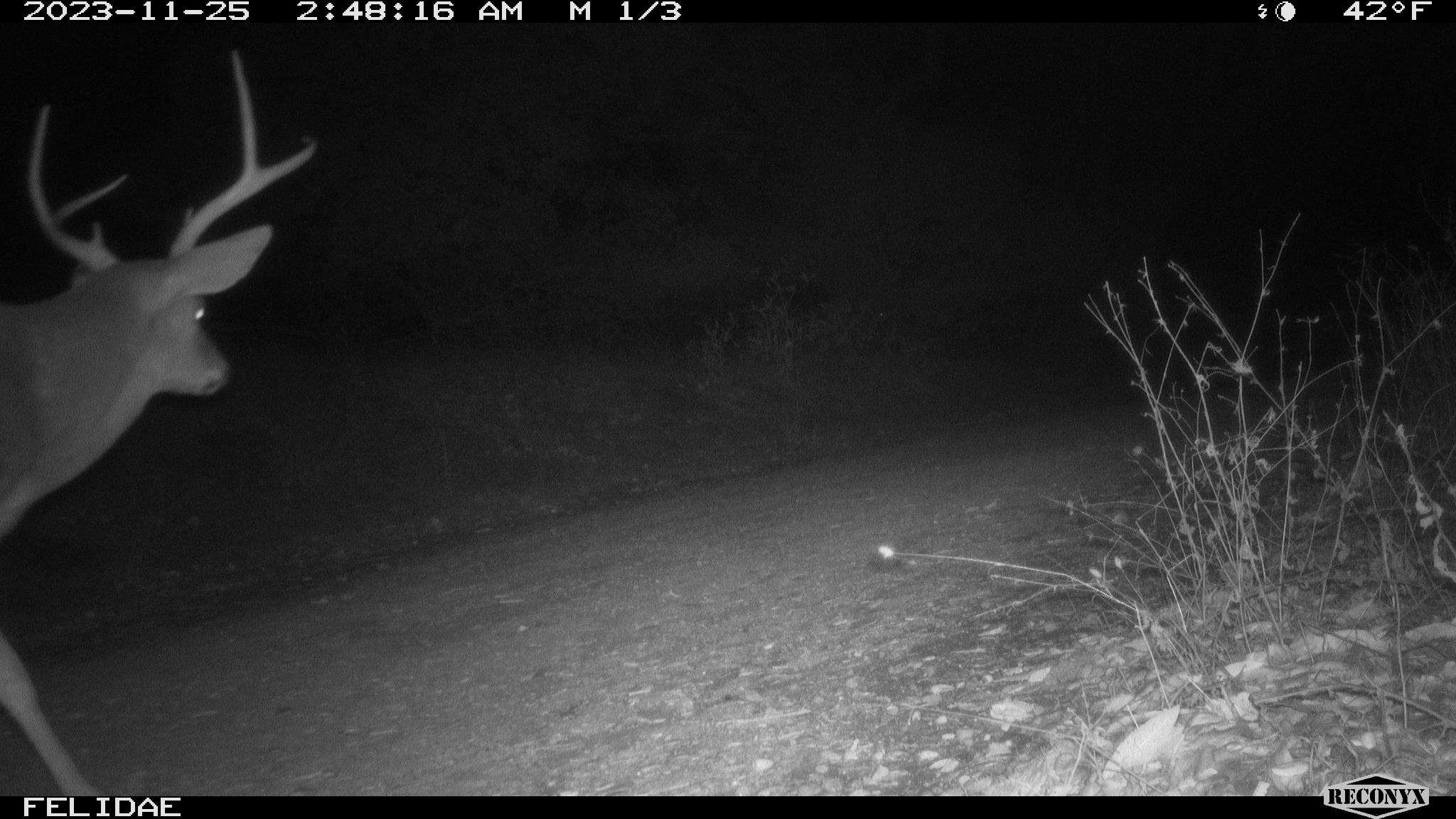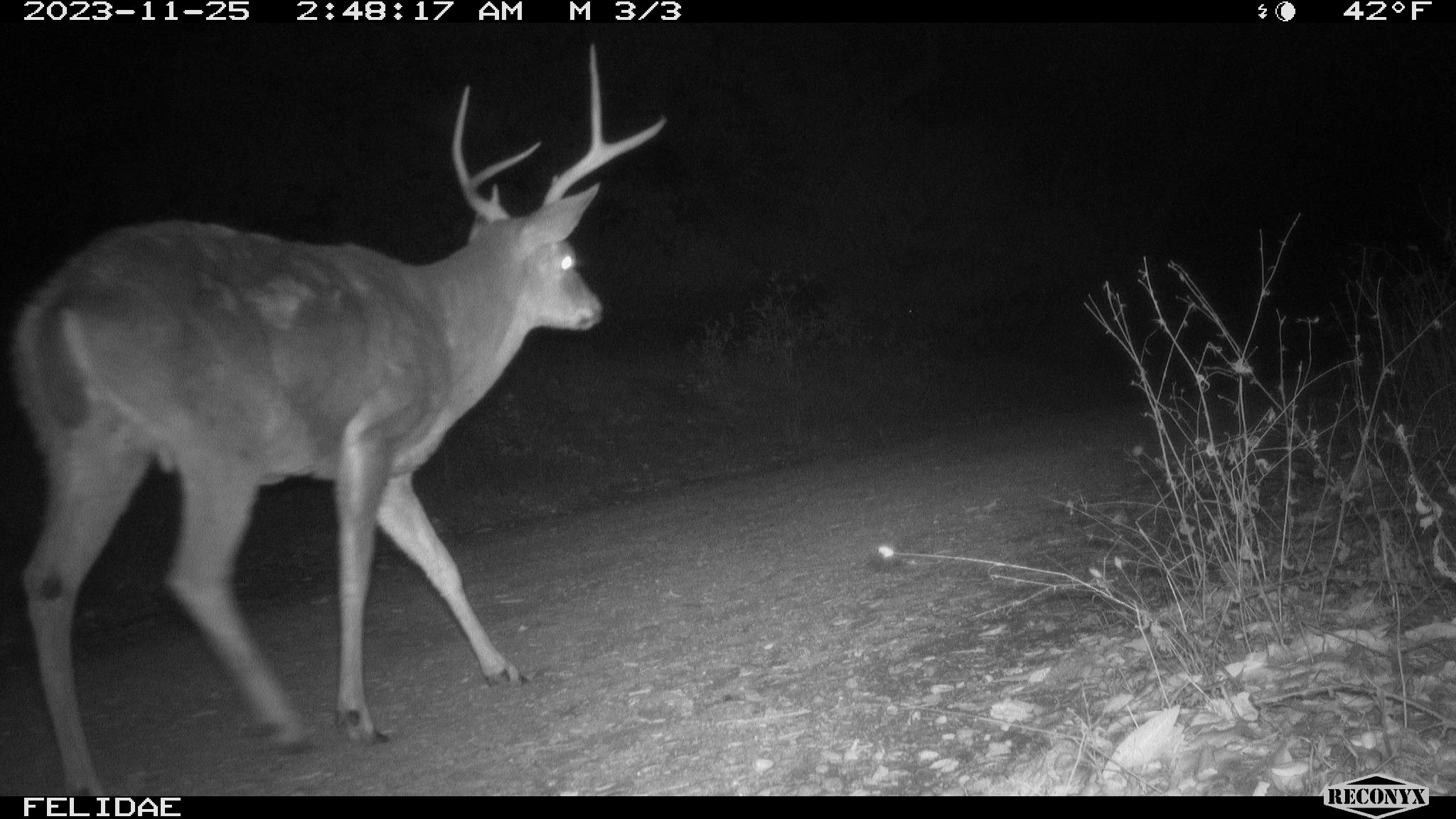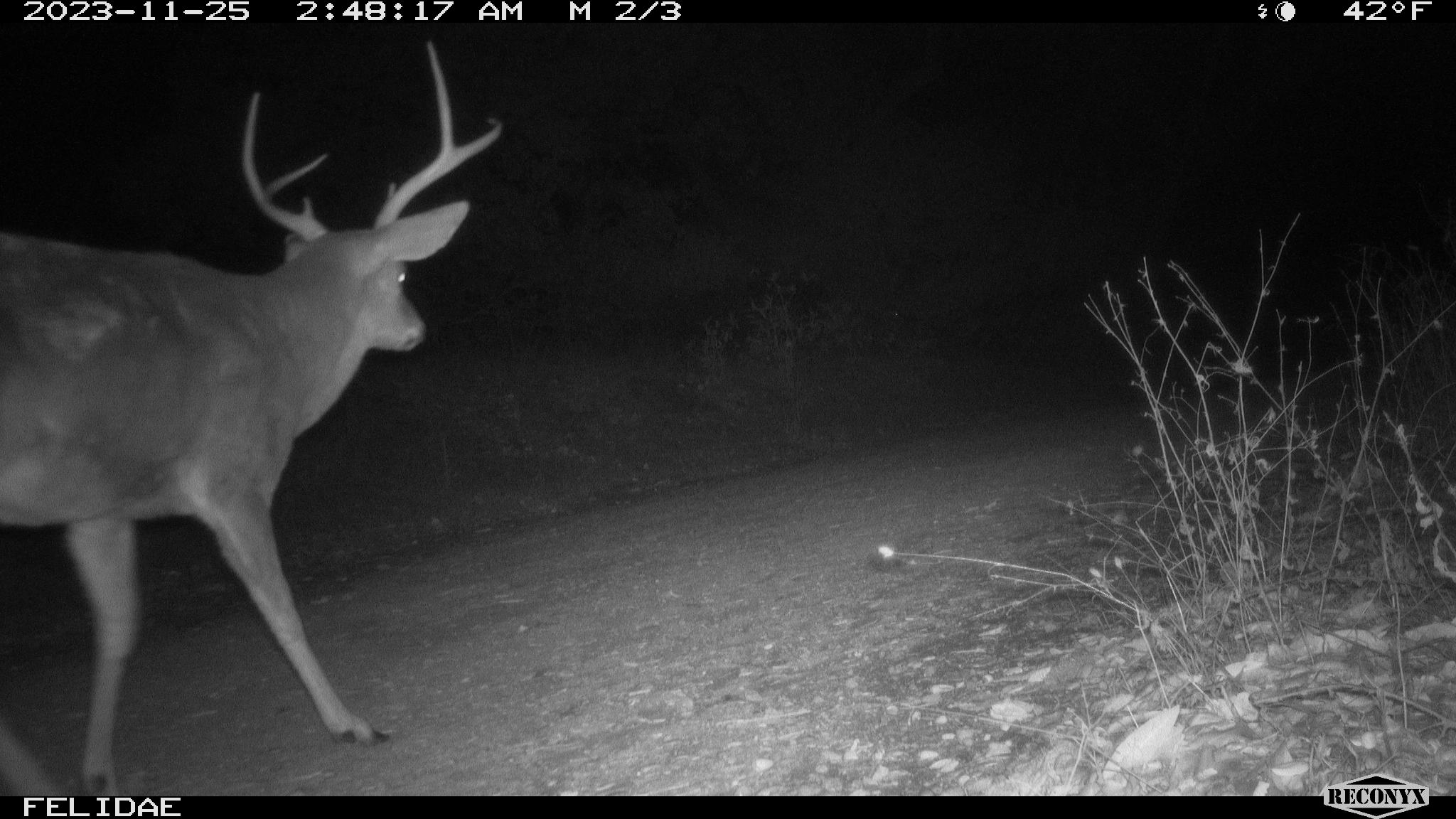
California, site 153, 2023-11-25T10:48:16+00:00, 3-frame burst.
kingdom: Animalia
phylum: Chordata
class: Mammalia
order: Artiodactyla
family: Cervidae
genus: Odocoileus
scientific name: Odocoileus hemionus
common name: mule deer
Mule deer (Odocoileus hemionus).